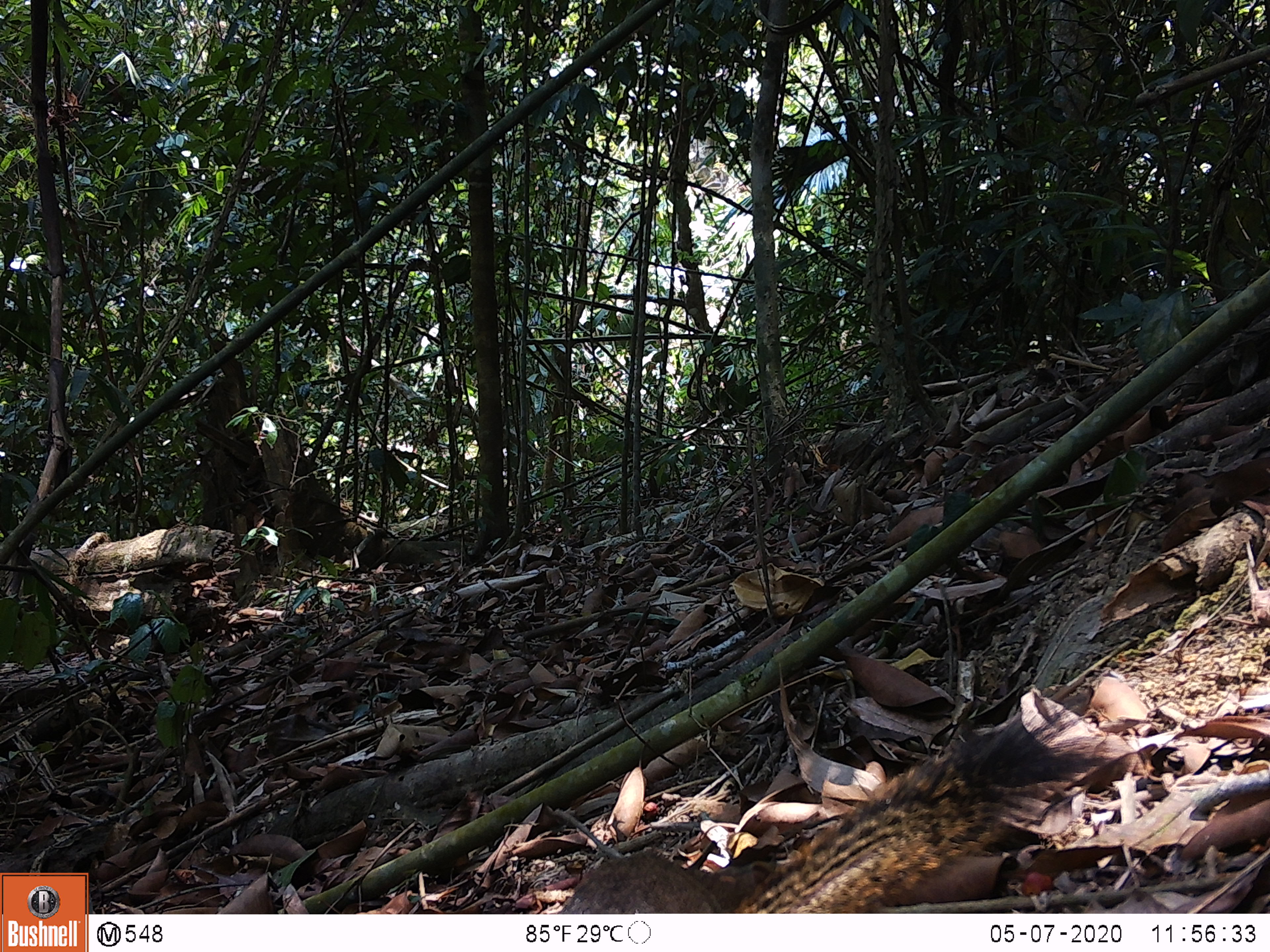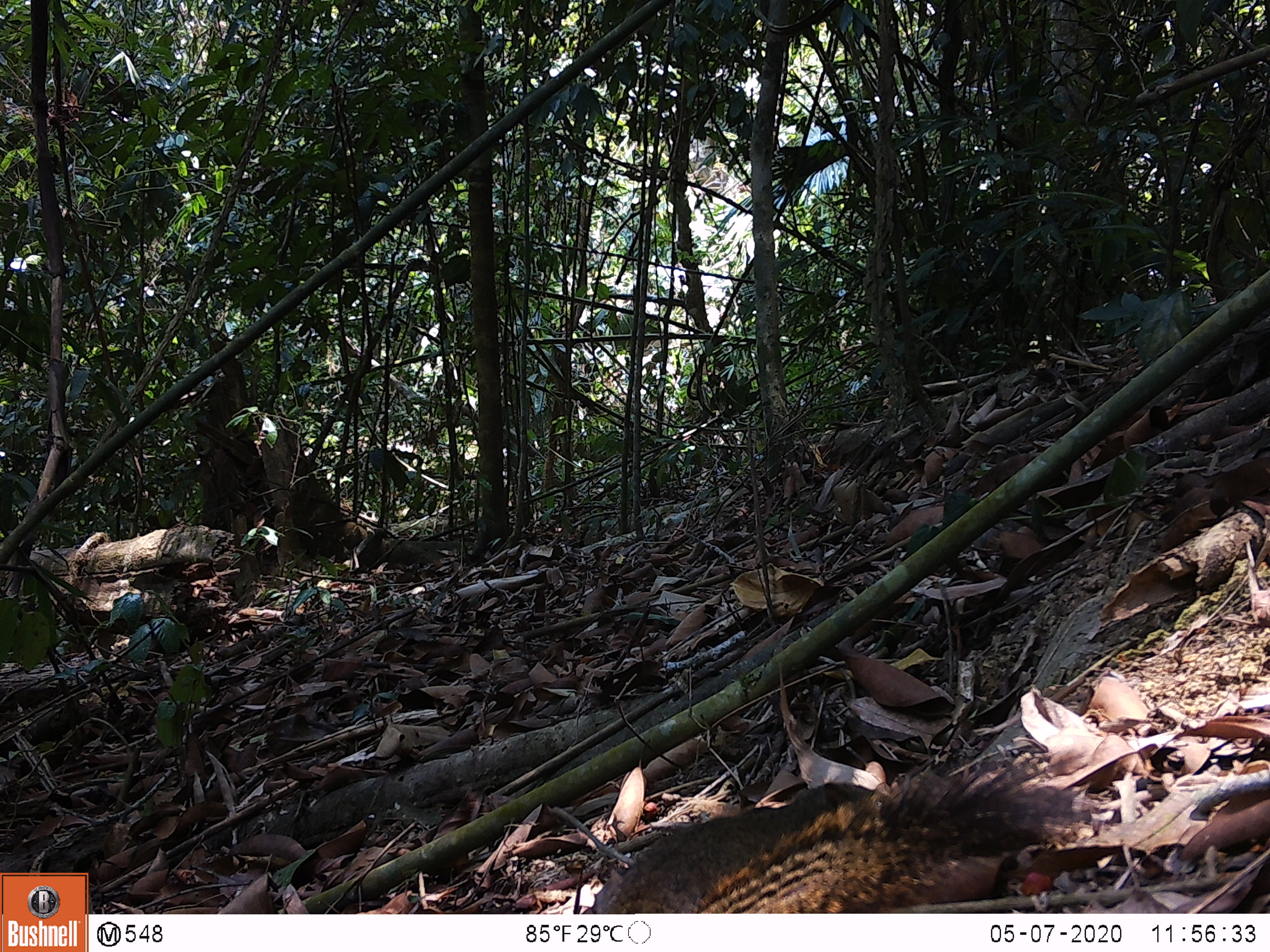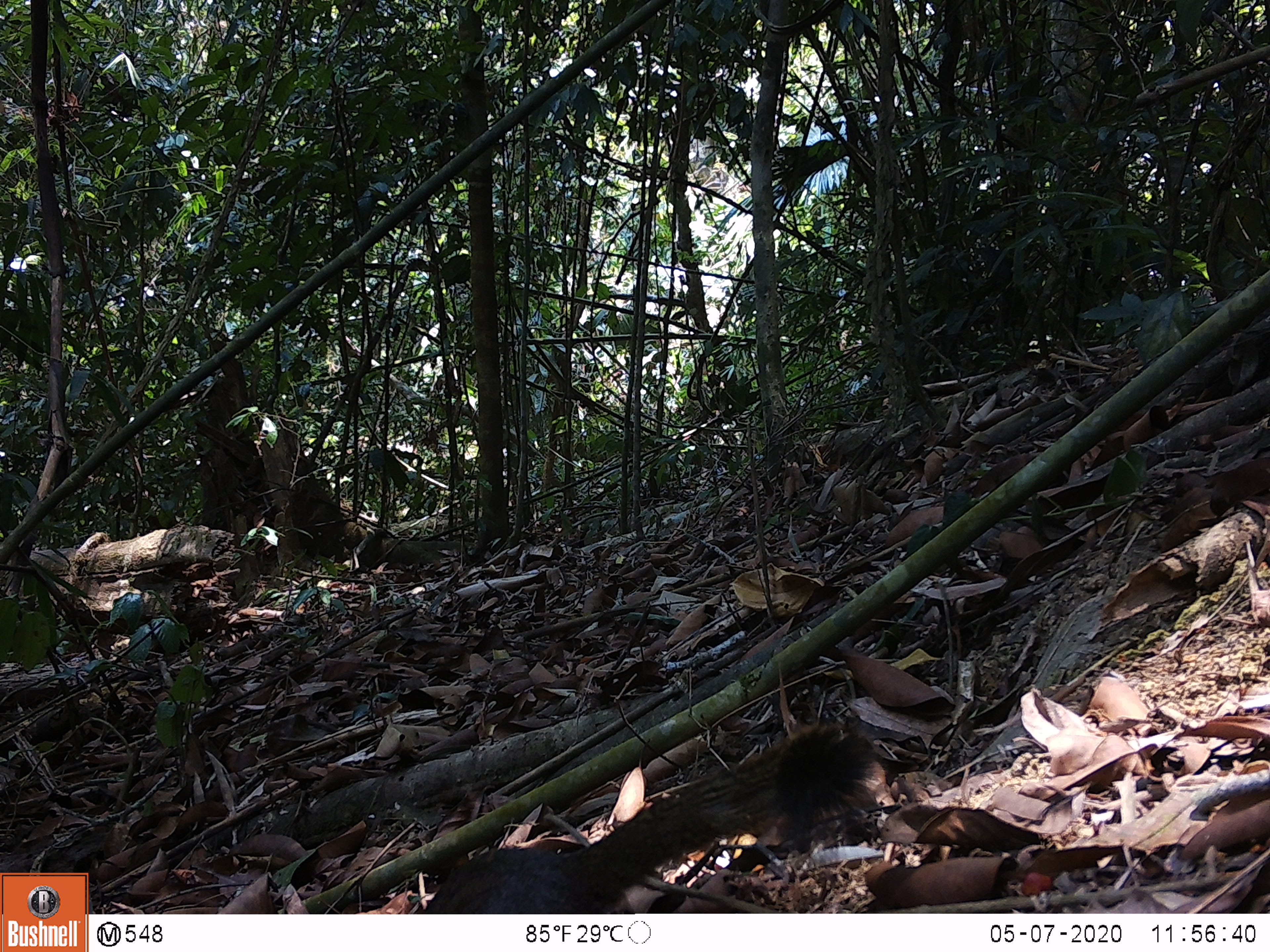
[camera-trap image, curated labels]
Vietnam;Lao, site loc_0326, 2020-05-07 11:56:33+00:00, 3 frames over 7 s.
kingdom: Animalia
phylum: Chordata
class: Mammalia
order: Rodentia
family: Sciuridae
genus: Callosciurus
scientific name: Callosciurus erythraeus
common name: pallas's squirrel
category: pallass squirrel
Pallass squirrel (pallas's squirrel) (Callosciurus erythraeus). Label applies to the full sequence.